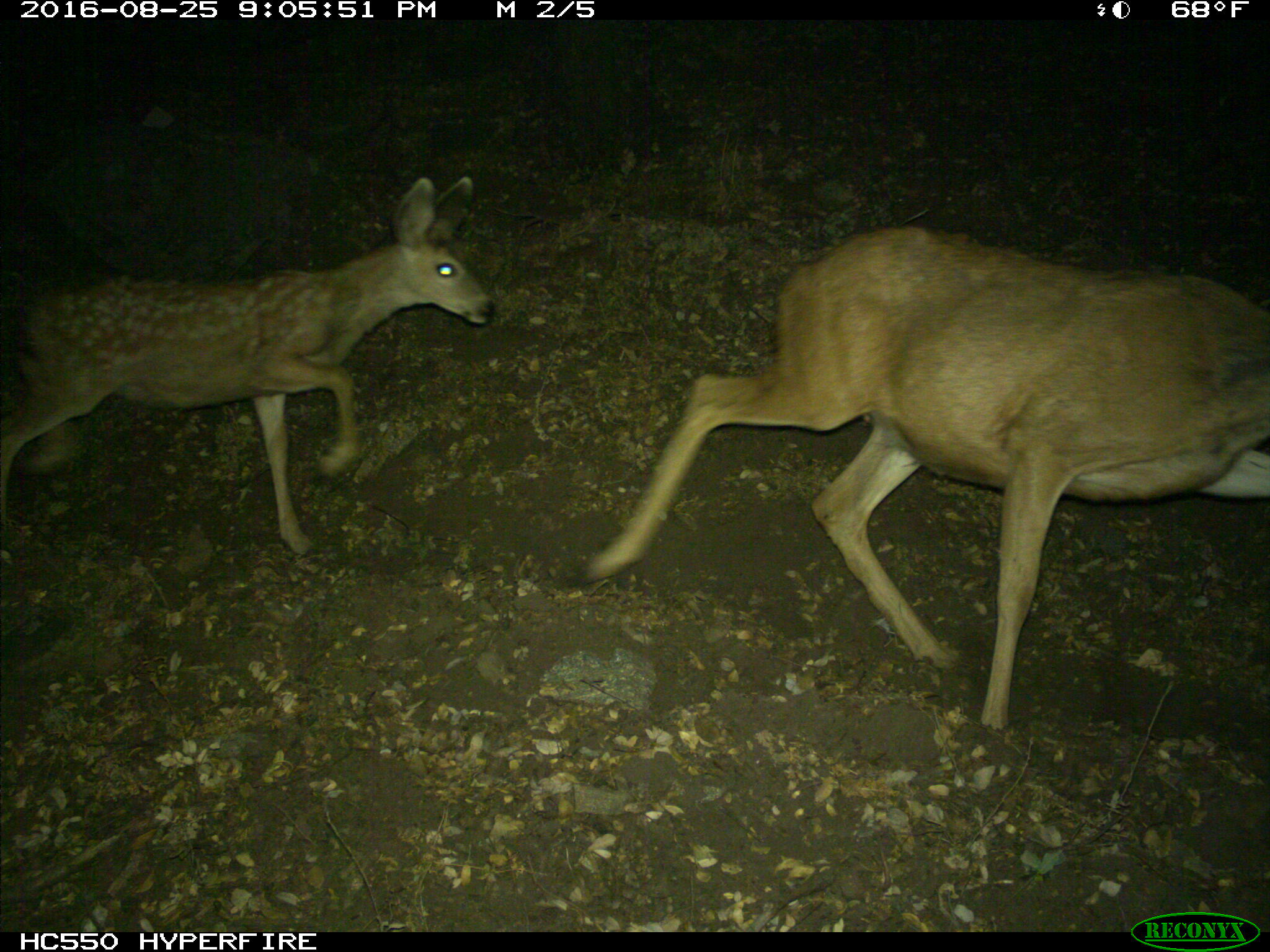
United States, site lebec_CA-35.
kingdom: Animalia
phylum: Chordata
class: Mammalia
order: Artiodactyla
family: Cervidae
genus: Odocoileus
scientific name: Odocoileus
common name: deer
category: unidentified deer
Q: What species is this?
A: Unidentified deer (deer) (Odocoileus).